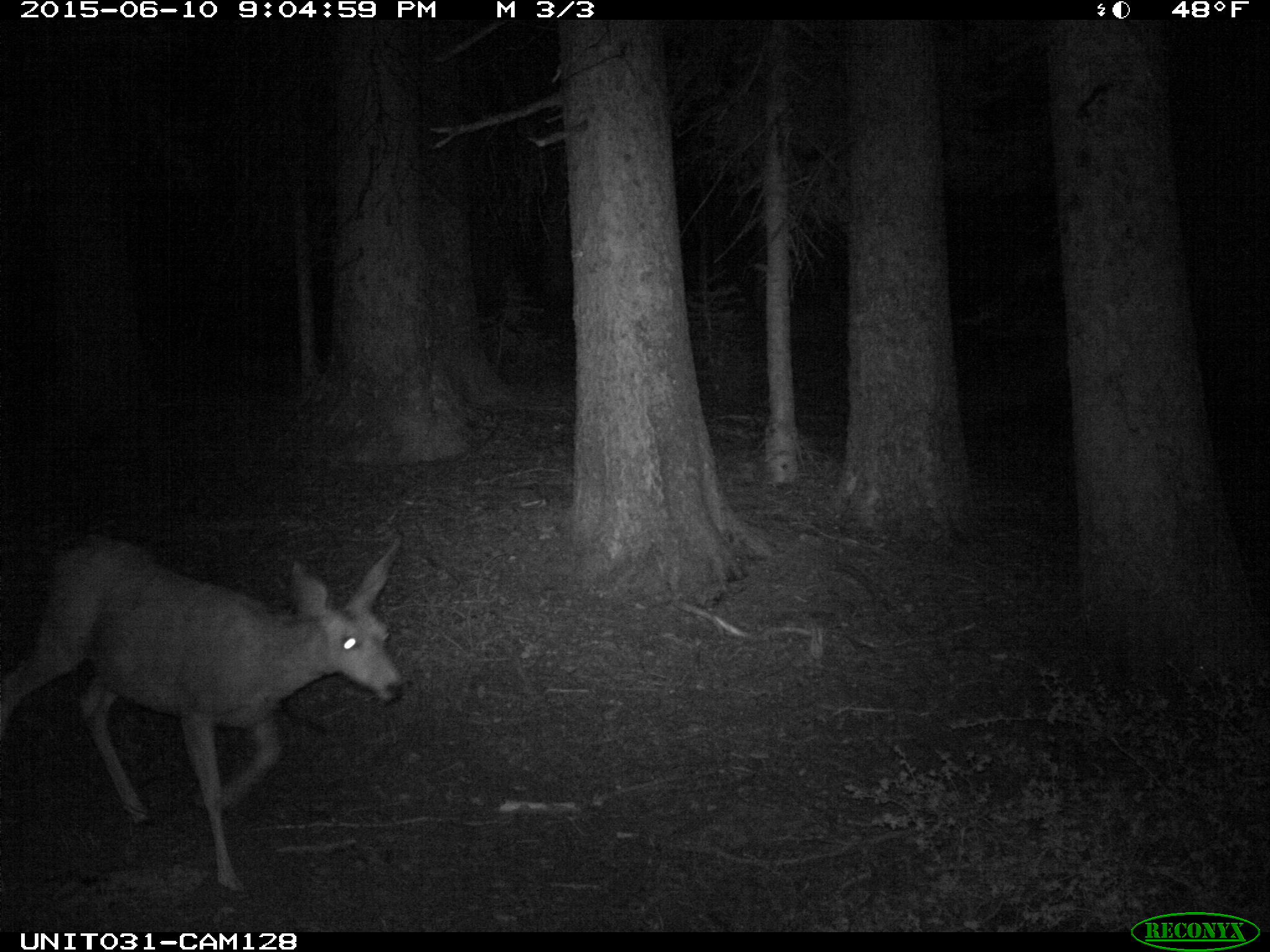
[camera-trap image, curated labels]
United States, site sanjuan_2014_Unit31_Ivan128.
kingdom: Animalia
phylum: Chordata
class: Mammalia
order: Artiodactyla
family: Cervidae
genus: Odocoileus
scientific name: Odocoileus hemionus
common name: mule deer